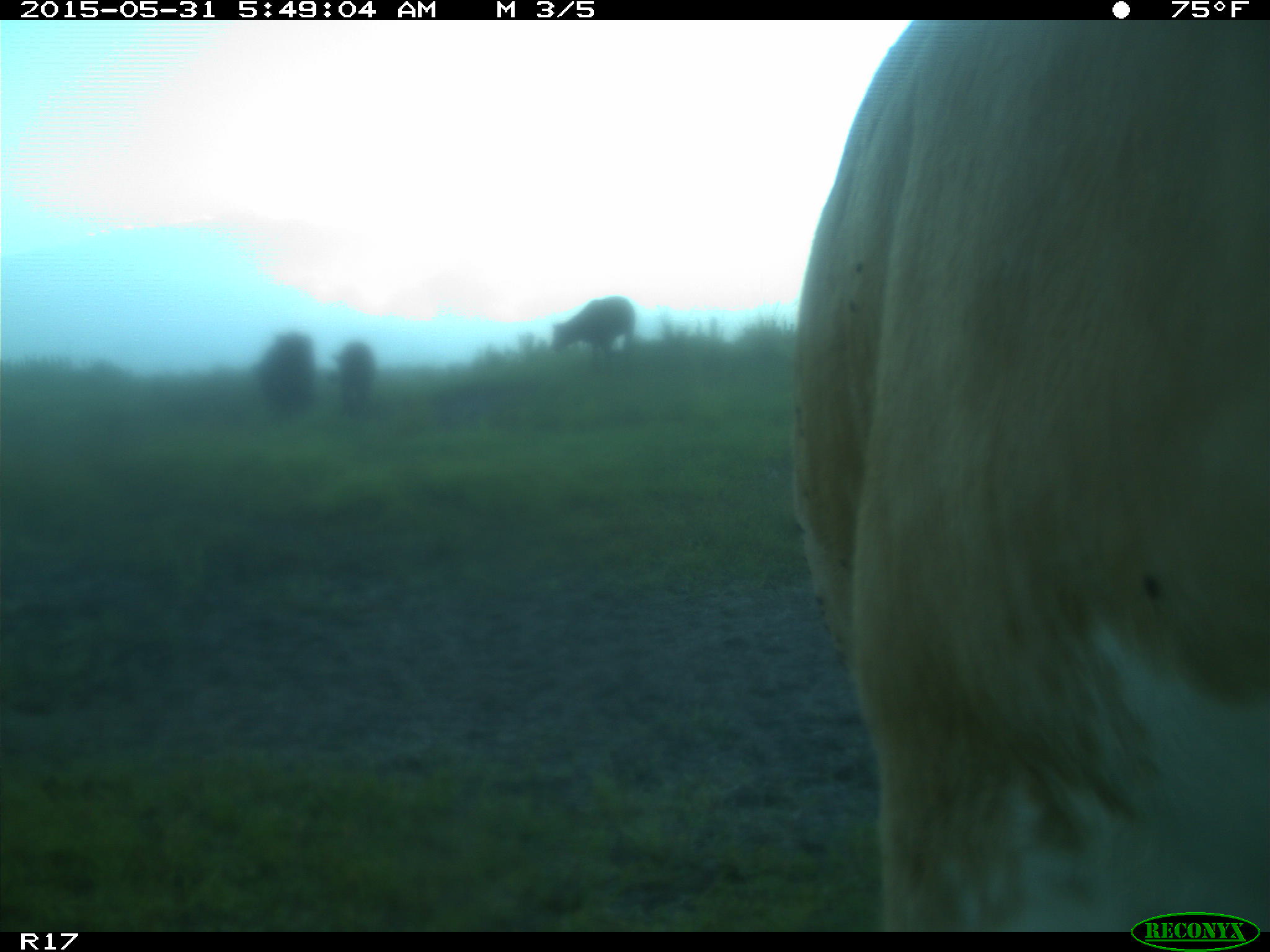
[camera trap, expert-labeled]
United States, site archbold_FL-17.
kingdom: Animalia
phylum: Chordata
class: Mammalia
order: Artiodactyla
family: Bovidae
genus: Bos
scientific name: Bos taurus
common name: domestic cow